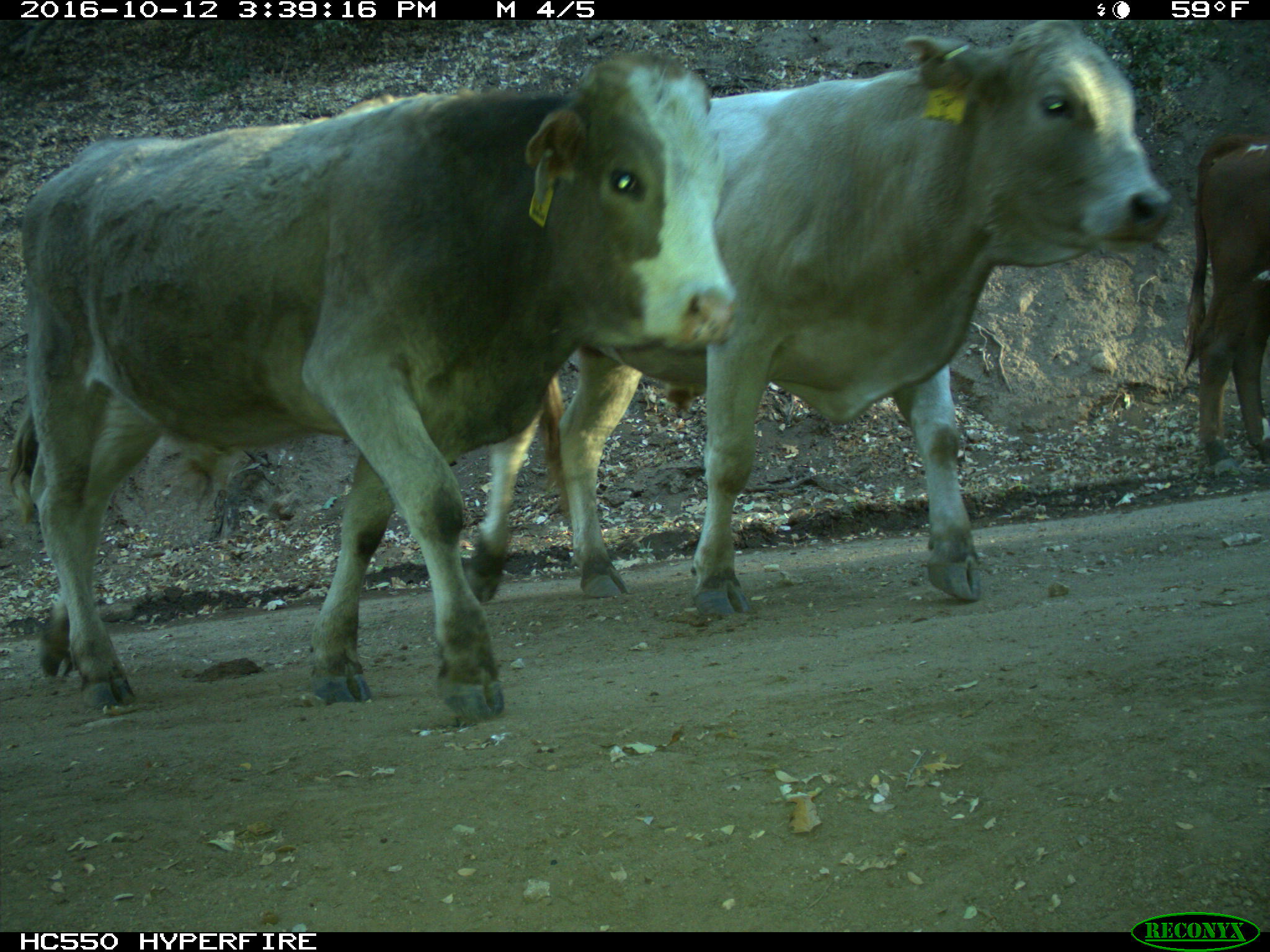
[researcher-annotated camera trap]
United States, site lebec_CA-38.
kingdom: Animalia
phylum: Chordata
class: Mammalia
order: Artiodactyla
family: Bovidae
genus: Bos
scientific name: Bos taurus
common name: domestic cow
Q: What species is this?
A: Bos taurus (domestic cow).